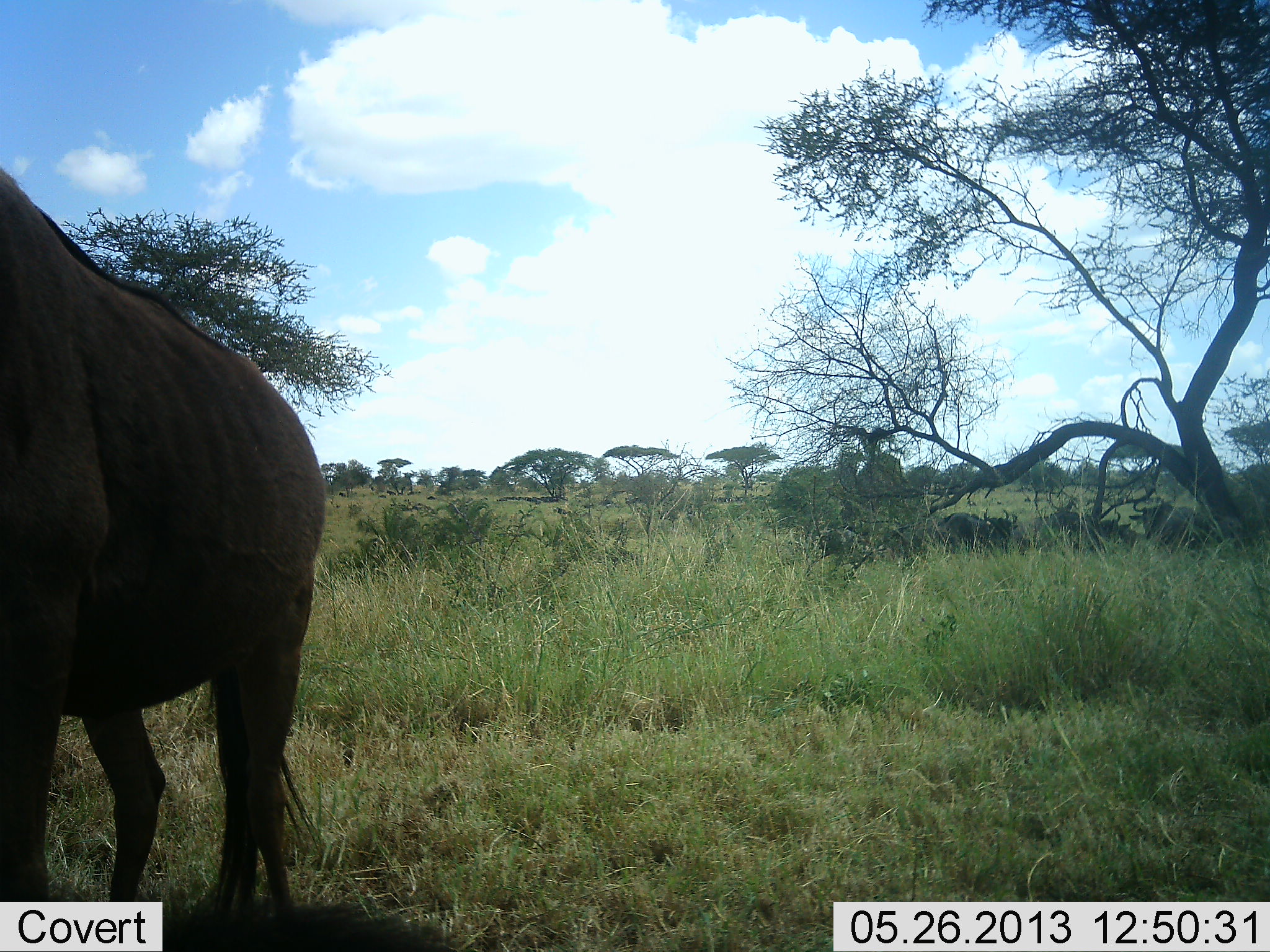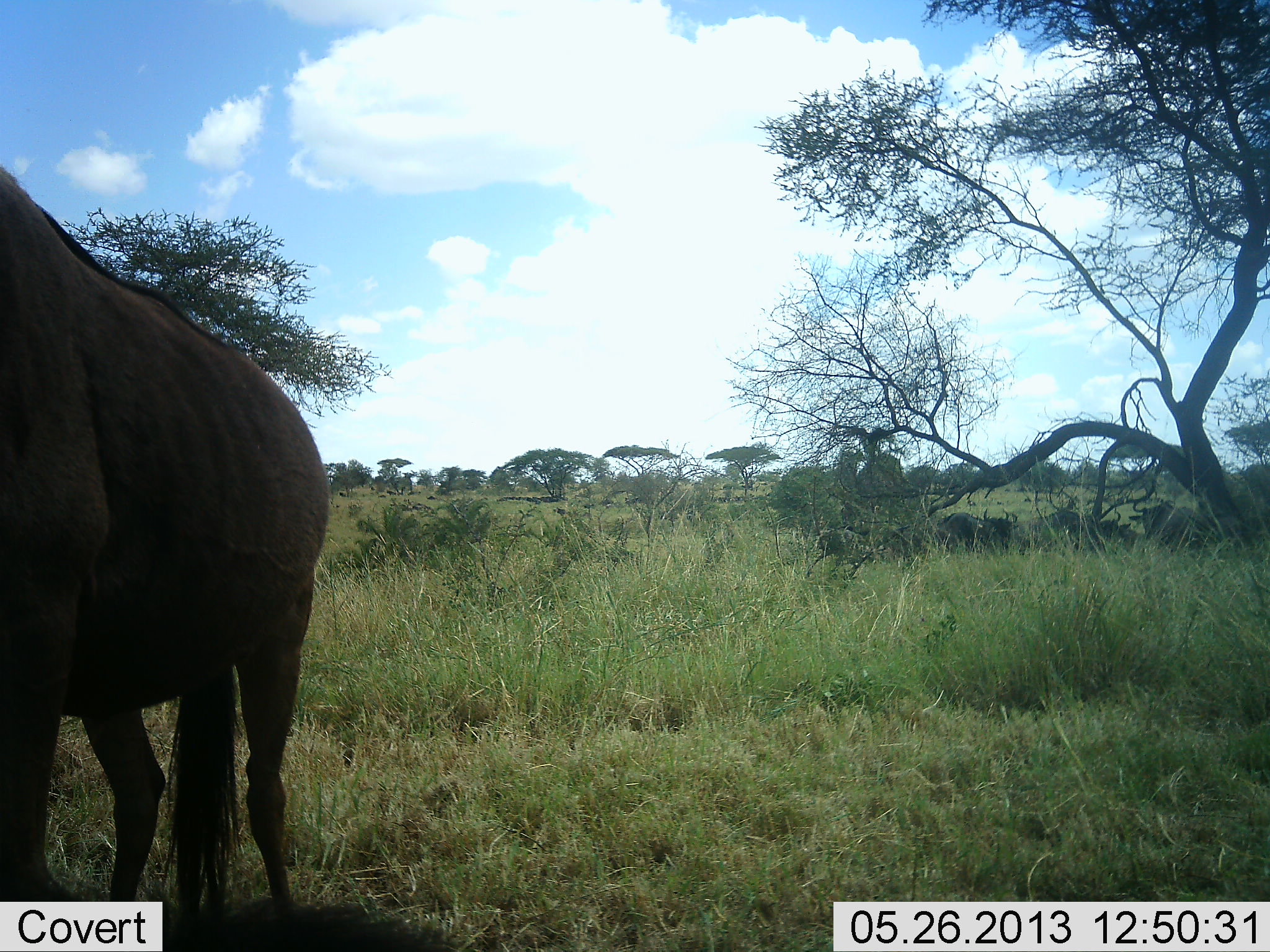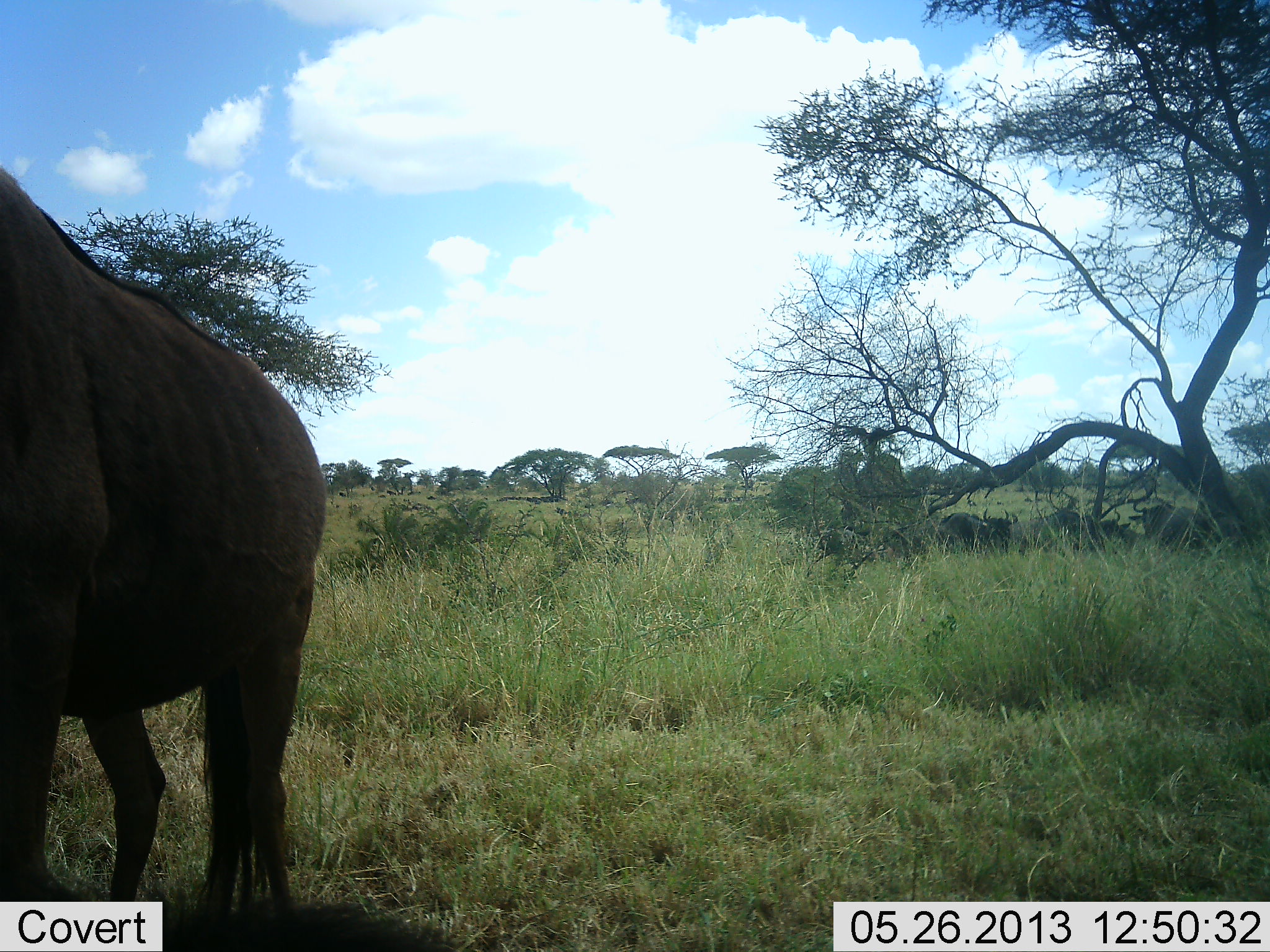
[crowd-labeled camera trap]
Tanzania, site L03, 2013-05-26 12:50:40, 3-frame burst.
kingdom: Animalia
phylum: Chordata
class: Mammalia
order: Artiodactyla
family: Bovidae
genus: Connochaetes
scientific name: Connochaetes taurinus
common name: blue wildebeest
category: wildebeest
Wildebeest (blue wildebeest) (Connochaetes taurinus), count 4. Behavior (volunteer vote fractions): standing 90%, resting 15%, moving 0%, interacting 5%. Young present (vote fraction): 0%. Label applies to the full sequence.